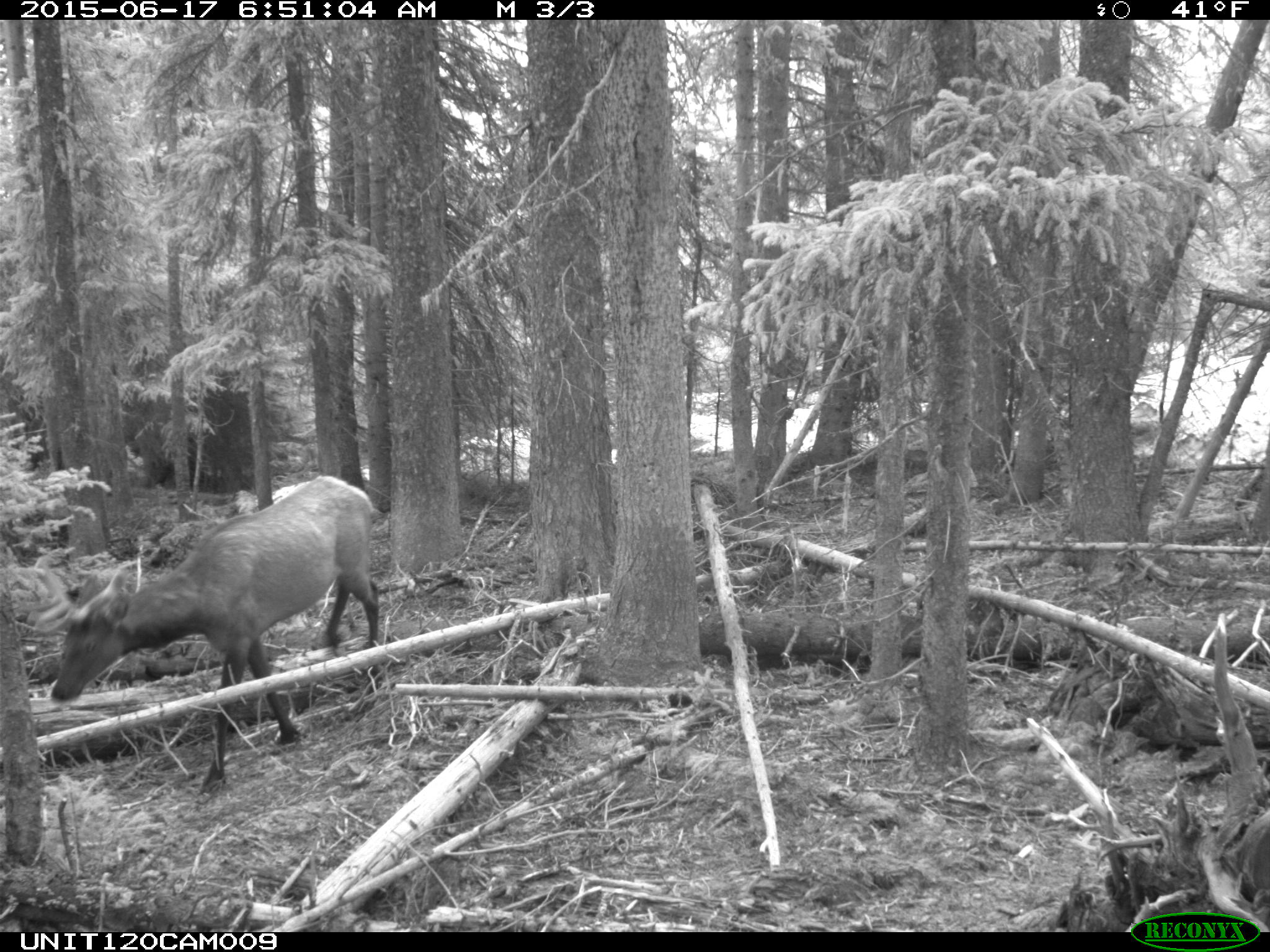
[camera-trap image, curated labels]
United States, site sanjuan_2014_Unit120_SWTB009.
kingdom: Animalia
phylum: Chordata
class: Mammalia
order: Artiodactyla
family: Cervidae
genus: Cervus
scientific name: Cervus elaphus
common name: red deer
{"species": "Cervus elaphus (red deer)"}